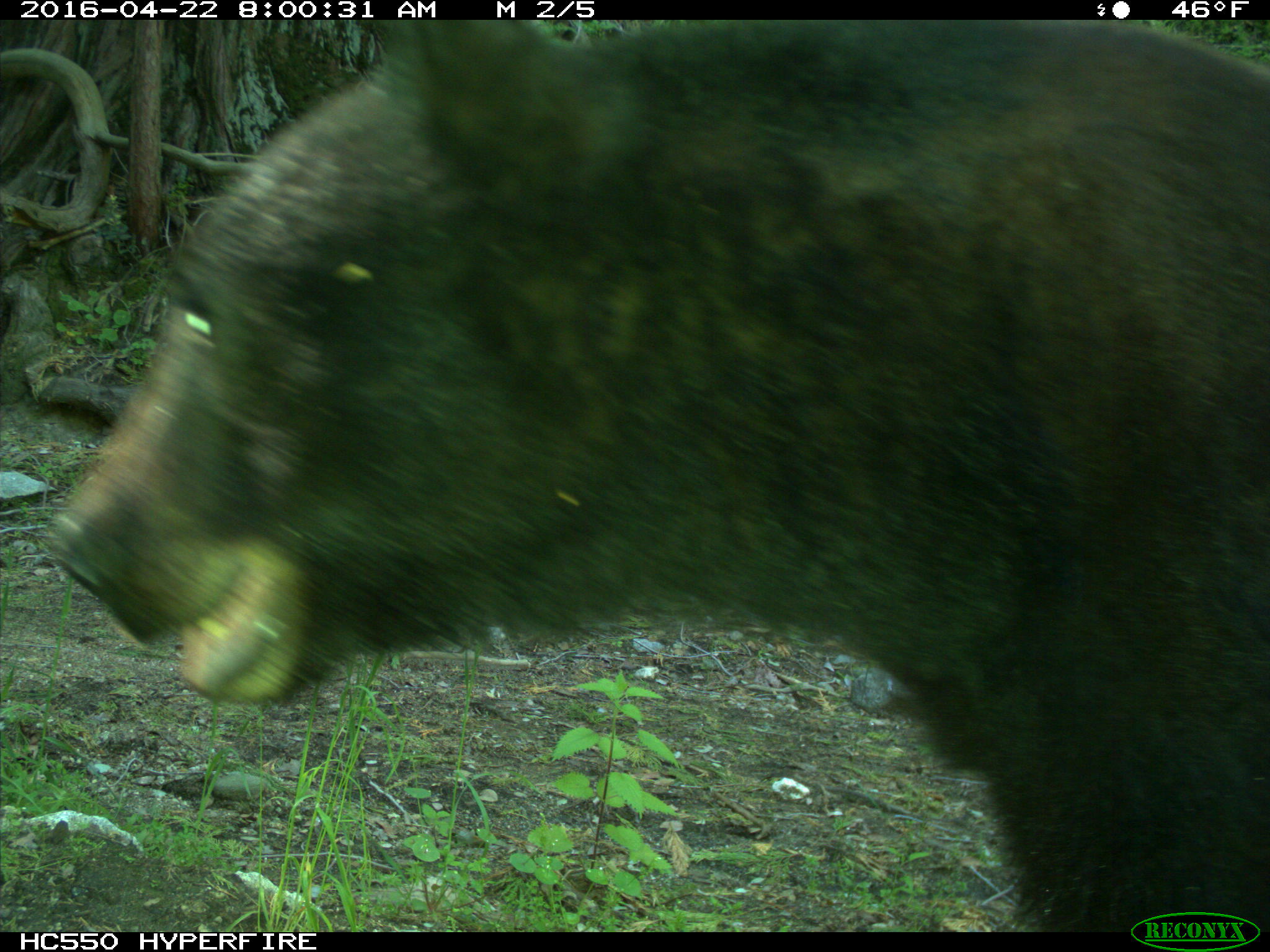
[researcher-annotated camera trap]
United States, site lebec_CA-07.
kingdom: Animalia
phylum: Chordata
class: Mammalia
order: Carnivora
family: Ursidae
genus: Ursus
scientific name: Ursus americanus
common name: american black bear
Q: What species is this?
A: Ursus americanus (american black bear).